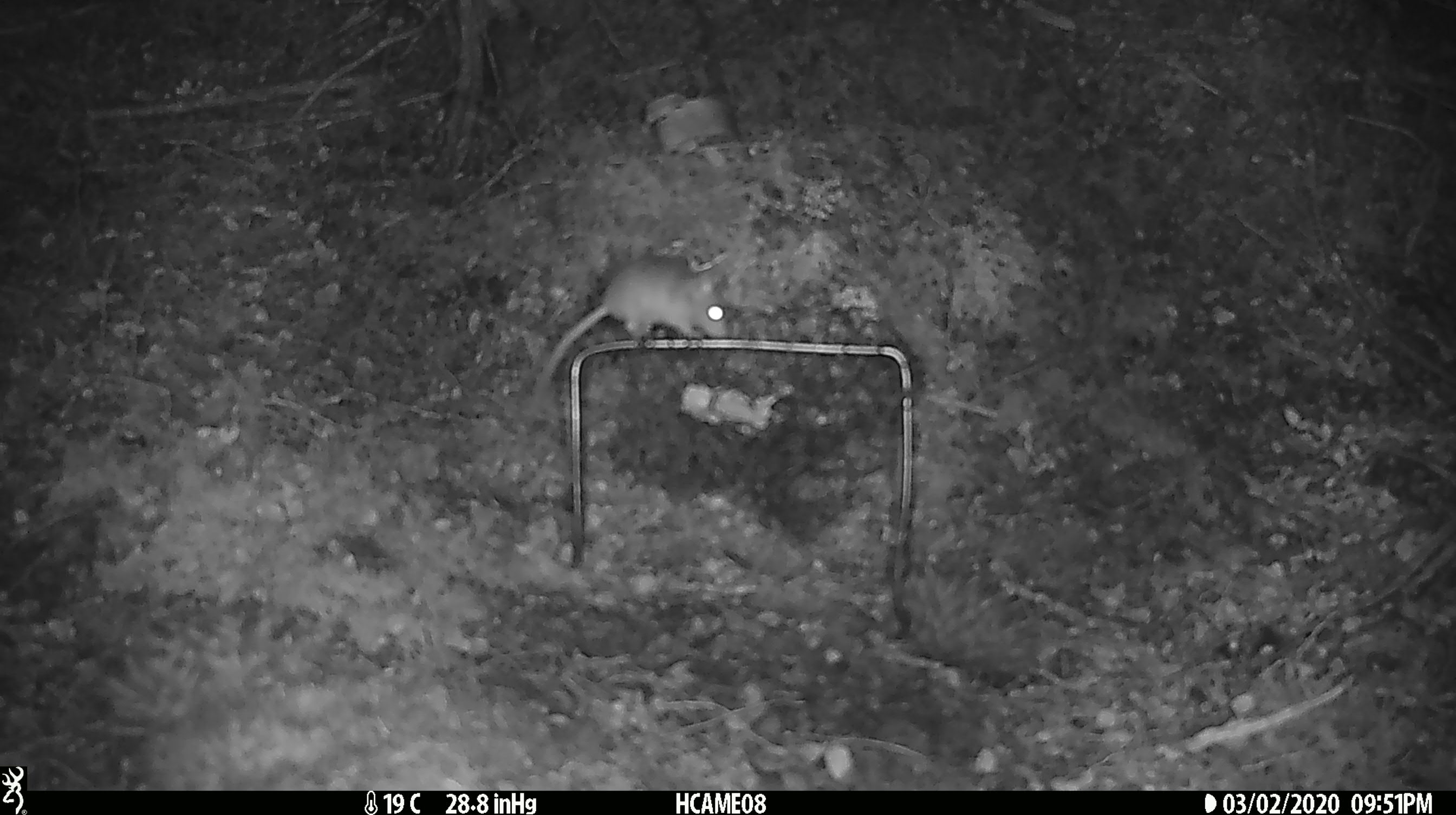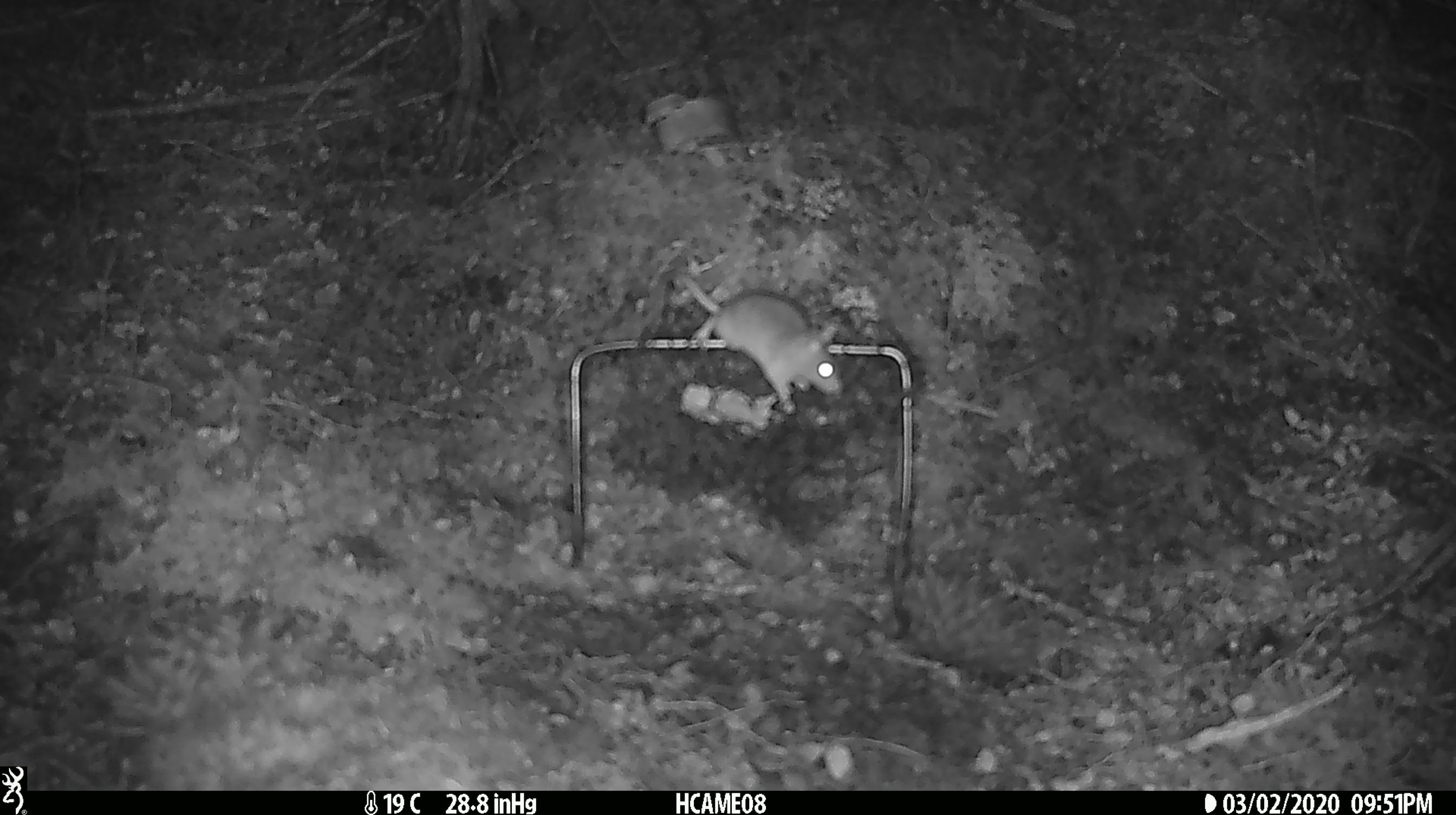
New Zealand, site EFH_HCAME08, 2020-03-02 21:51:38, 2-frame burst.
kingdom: Animalia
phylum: Chordata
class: Mammalia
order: Rodentia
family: Muridae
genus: Mus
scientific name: Mus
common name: mouse